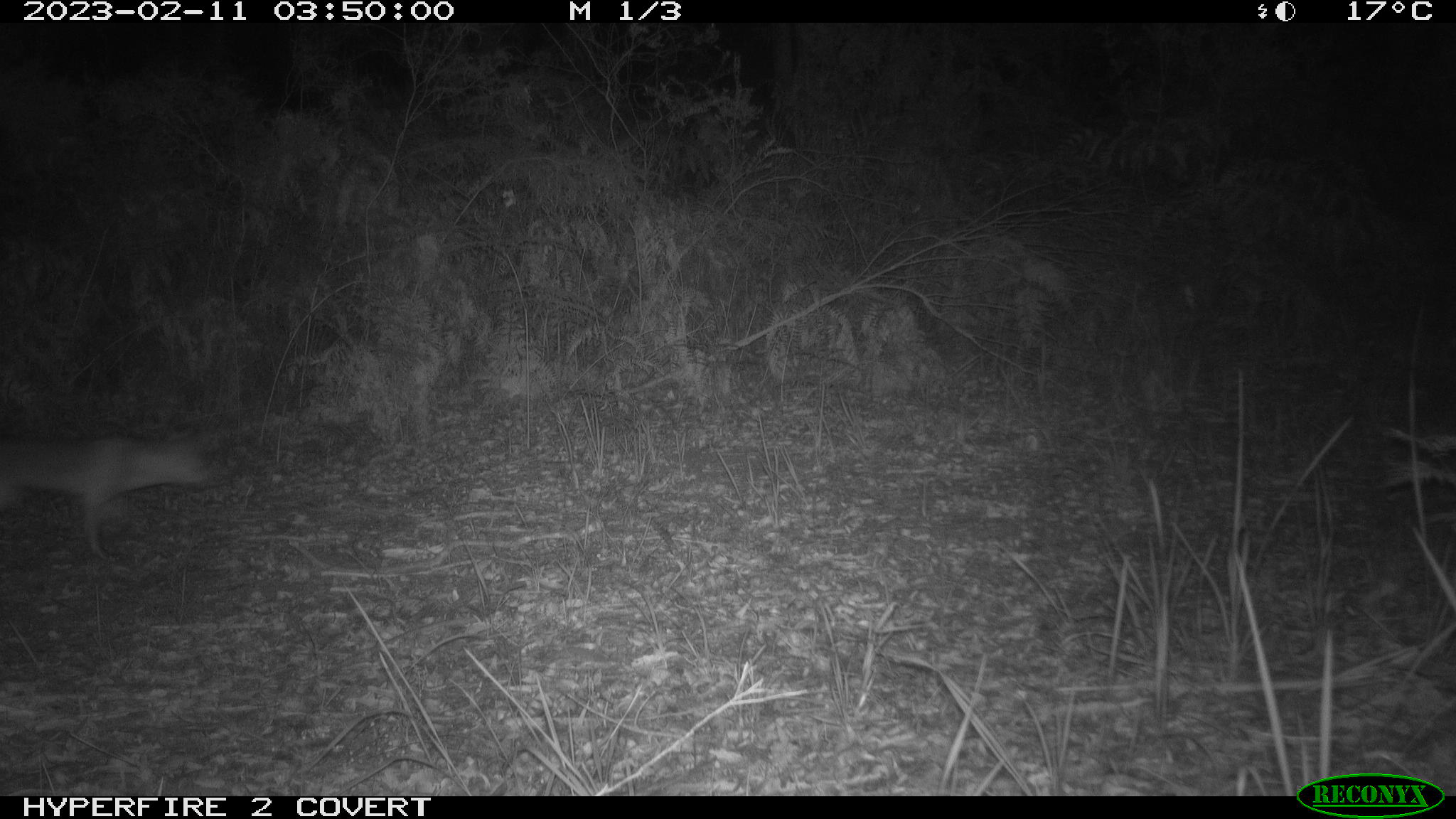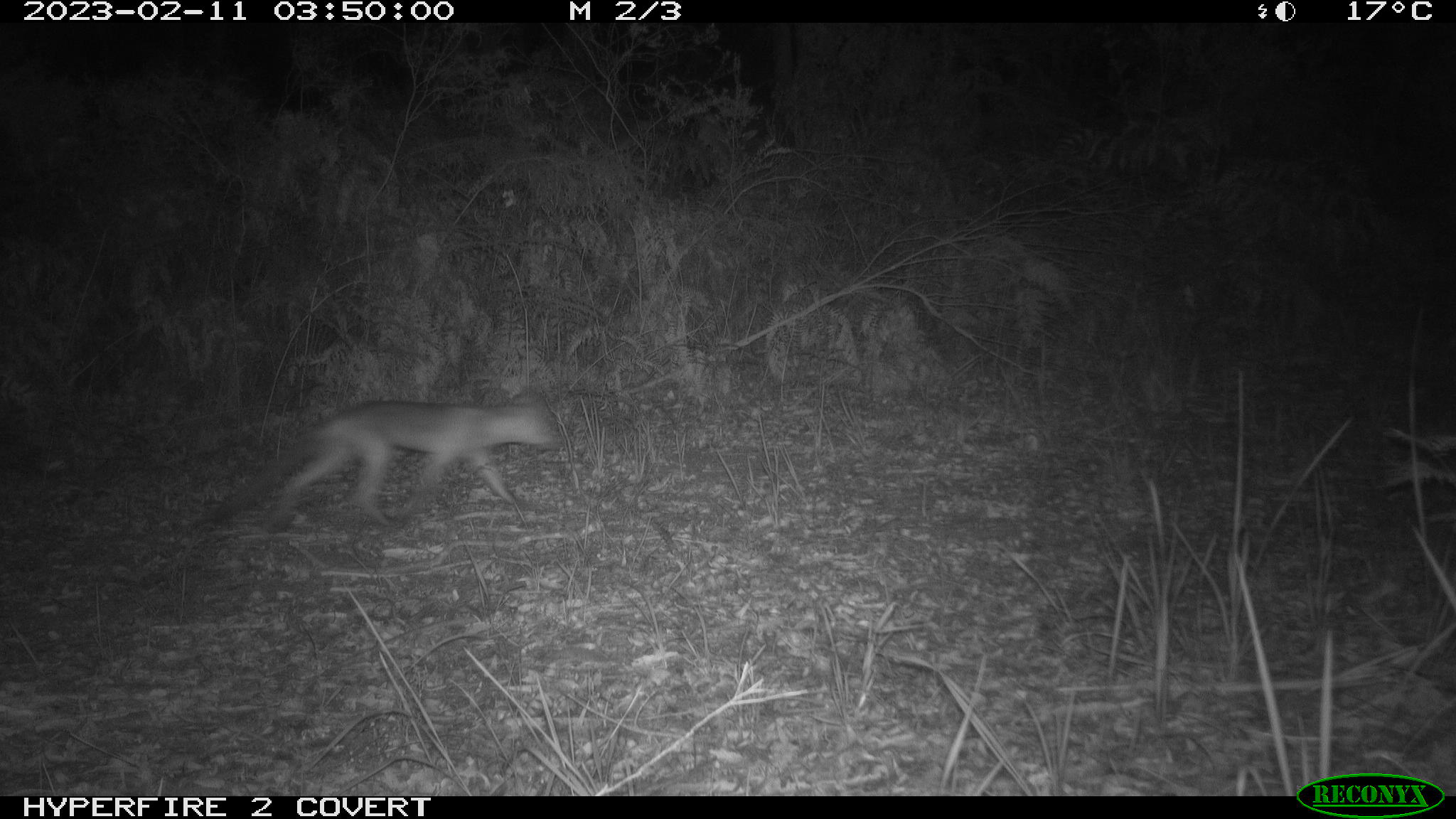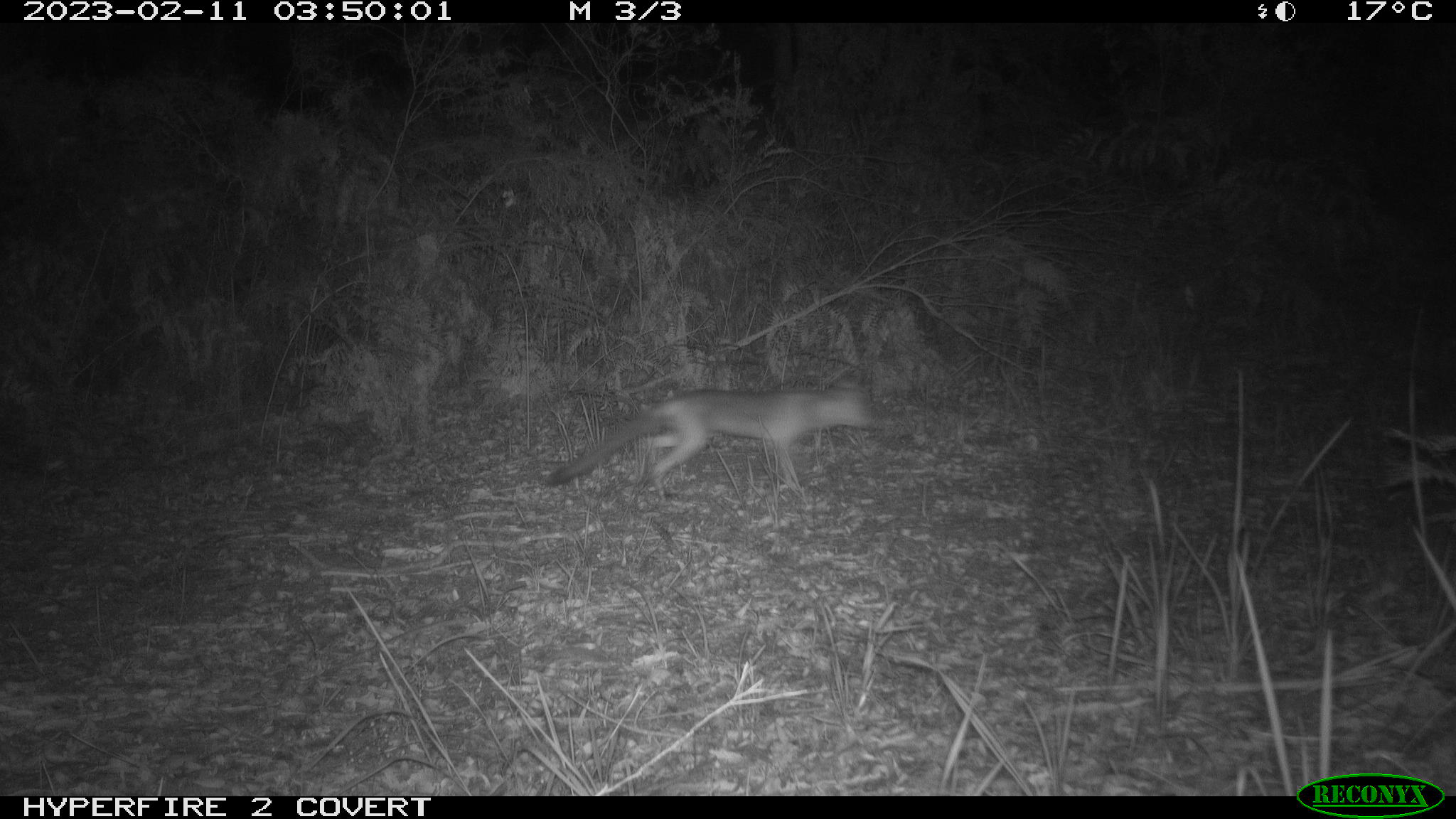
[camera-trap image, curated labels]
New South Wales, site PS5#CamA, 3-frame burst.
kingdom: Animalia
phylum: Chordata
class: Mammalia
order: Carnivora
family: Canidae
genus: Vulpes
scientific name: Vulpes vulpes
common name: red fox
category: fox